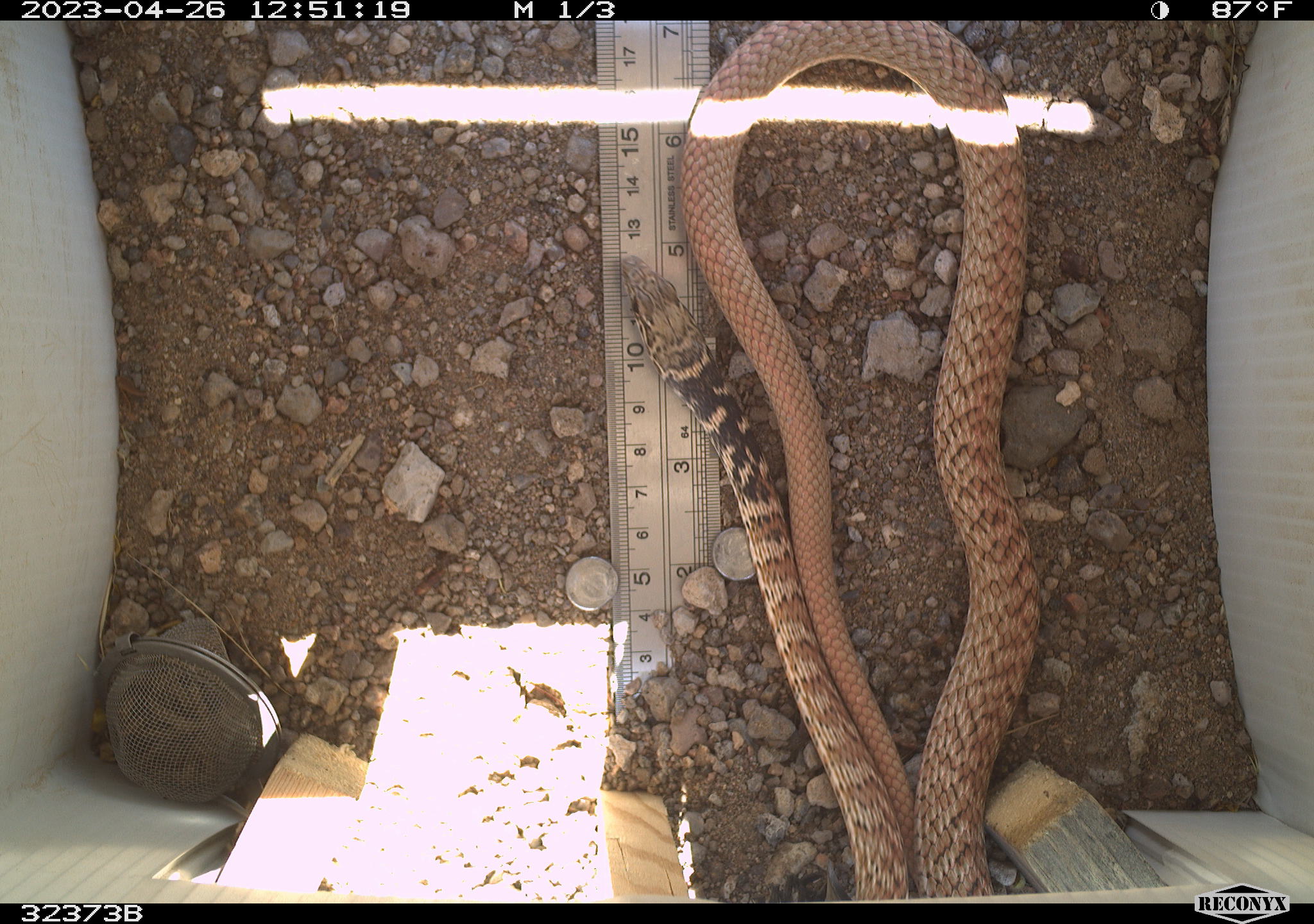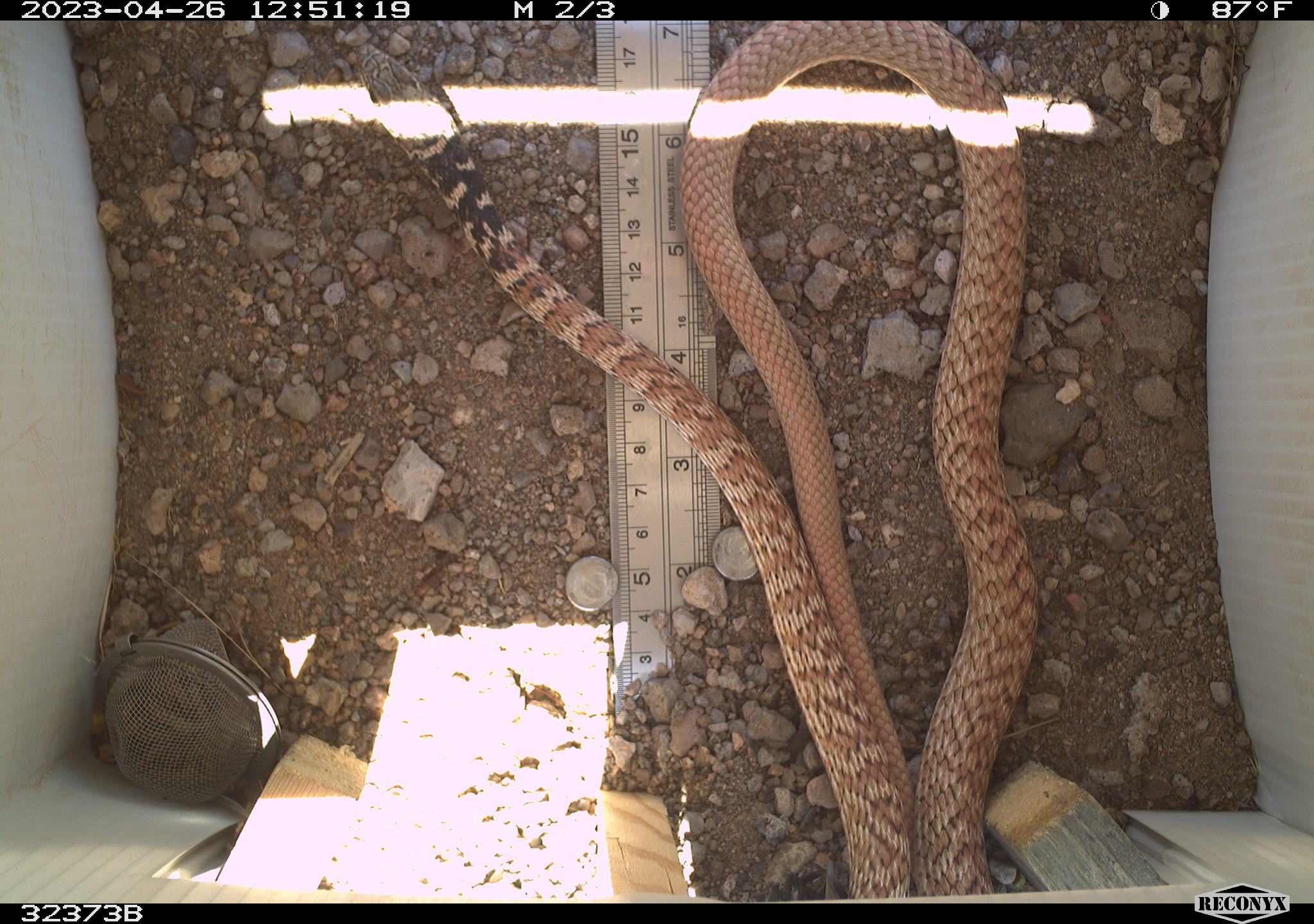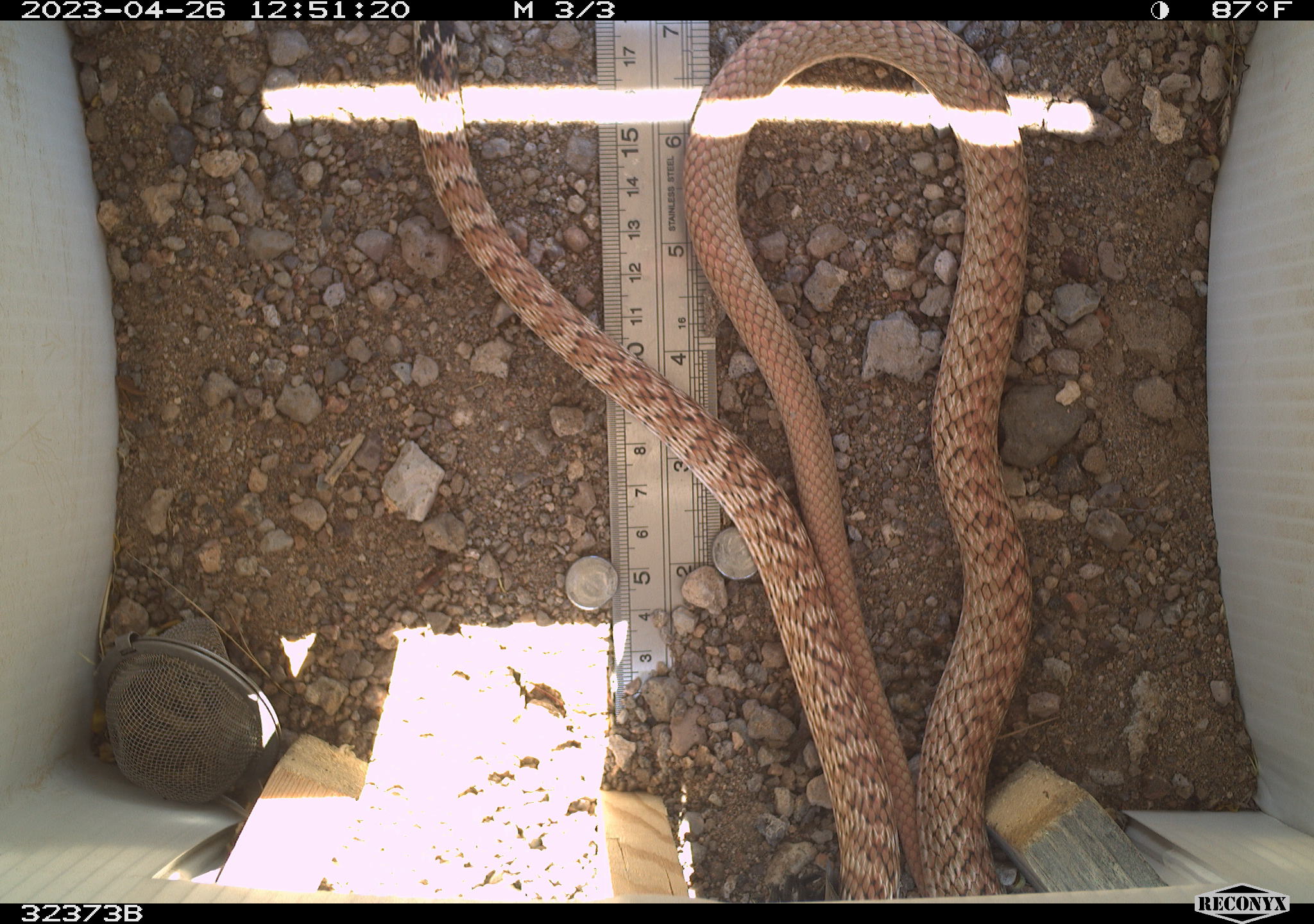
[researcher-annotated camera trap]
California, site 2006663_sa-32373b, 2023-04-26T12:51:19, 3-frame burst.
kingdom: Animalia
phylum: Chordata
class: Reptilia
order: Squamata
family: Colubridae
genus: Masticophis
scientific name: Masticophis flagellum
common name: coachwhip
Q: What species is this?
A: Coachwhip (Masticophis flagellum).